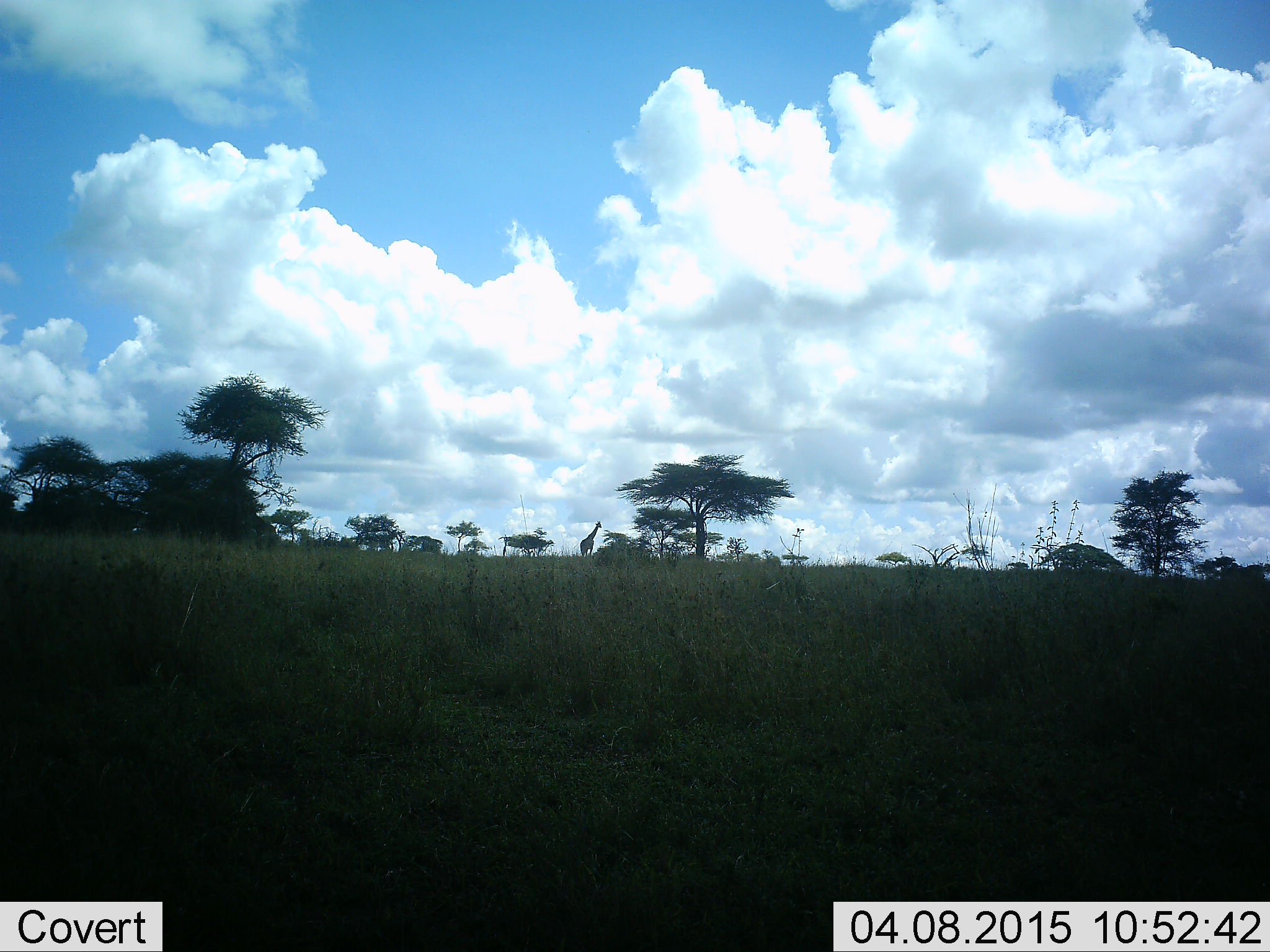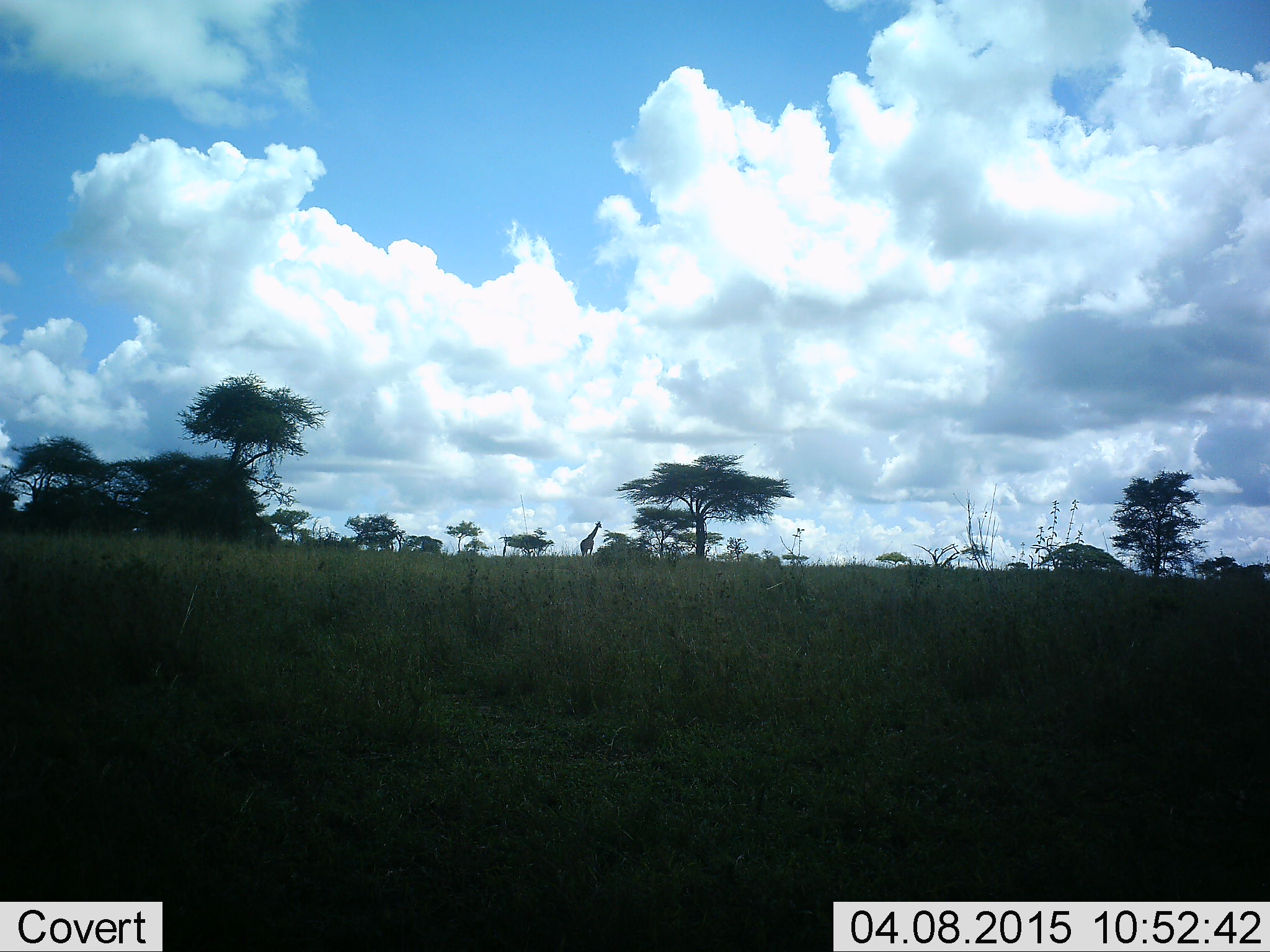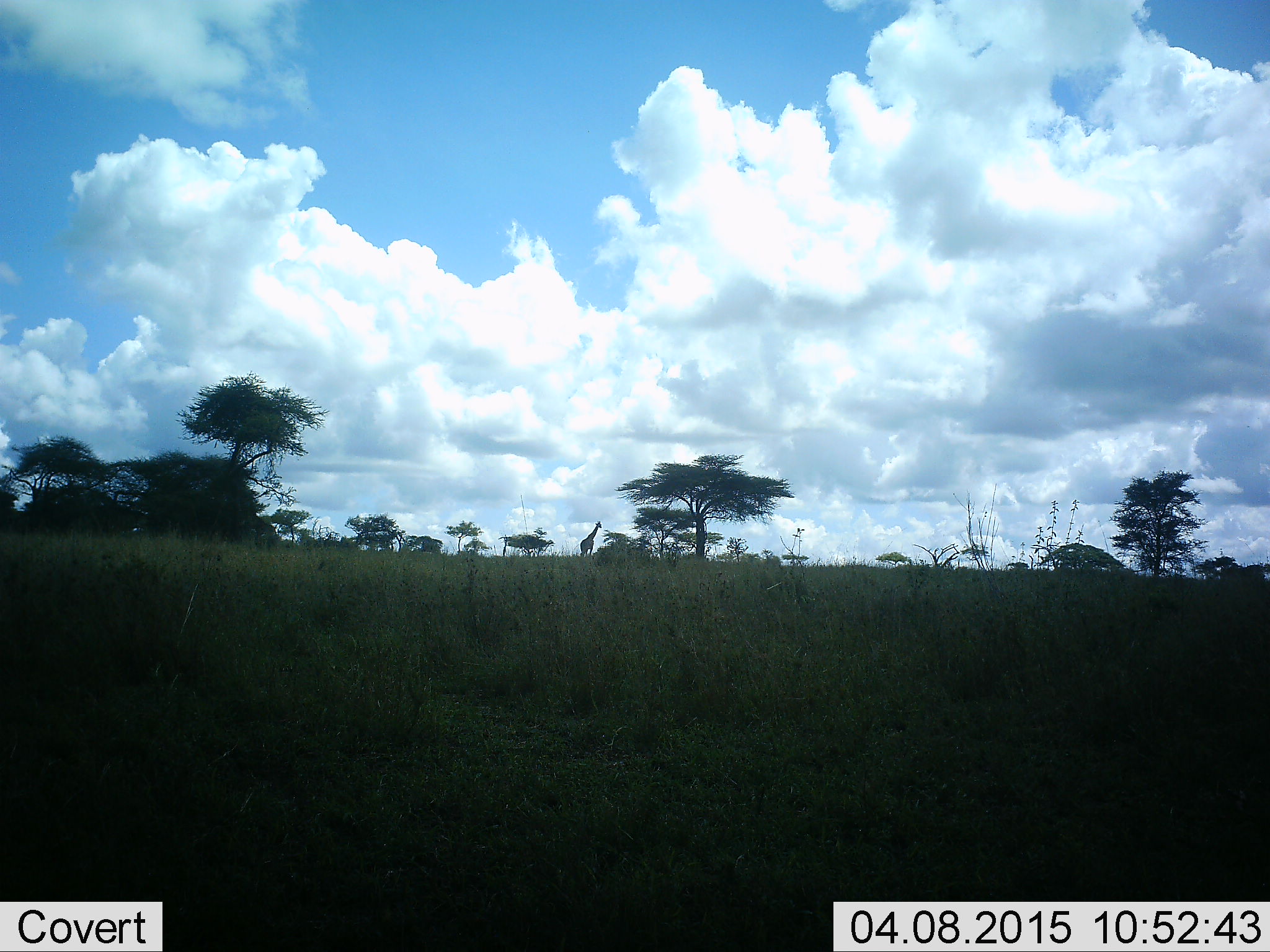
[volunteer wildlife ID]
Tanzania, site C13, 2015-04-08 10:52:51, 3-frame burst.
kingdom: Animalia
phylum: Chordata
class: Mammalia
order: Artiodactyla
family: Giraffidae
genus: Giraffa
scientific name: Giraffa camelopardalis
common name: giraffe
Giraffe (Giraffa camelopardalis), count 1. Behavior (volunteer vote fractions): standing 100%, resting 0%, moving 0%, interacting 0%. Young present (vote fraction): 0%. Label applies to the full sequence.